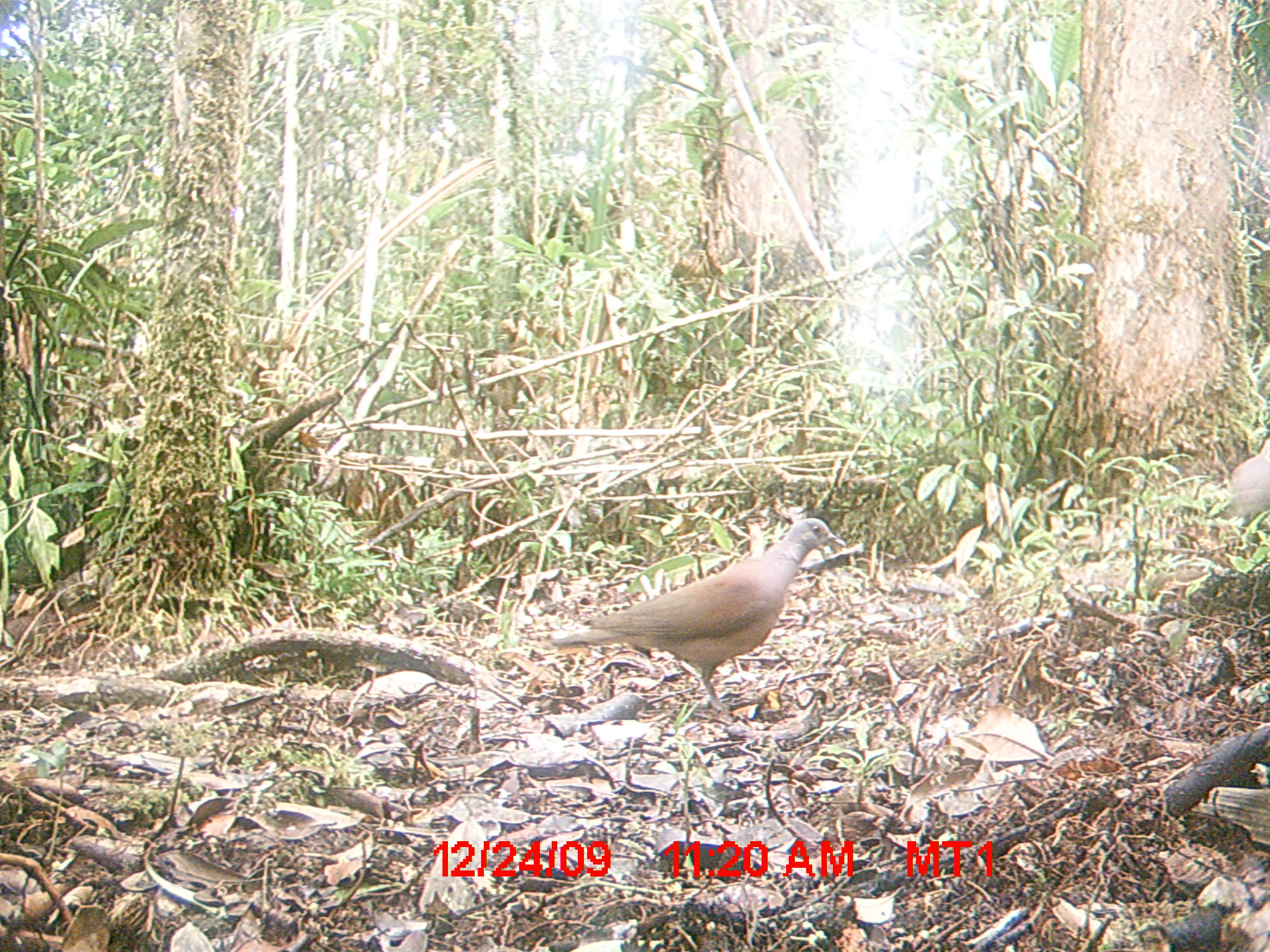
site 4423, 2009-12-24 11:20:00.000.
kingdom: Animalia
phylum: Chordata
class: Aves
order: Columbiformes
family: Columbidae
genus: Streptopelia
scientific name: Streptopelia picturata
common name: malagasy turtle dove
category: nesoenas picturata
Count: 2.